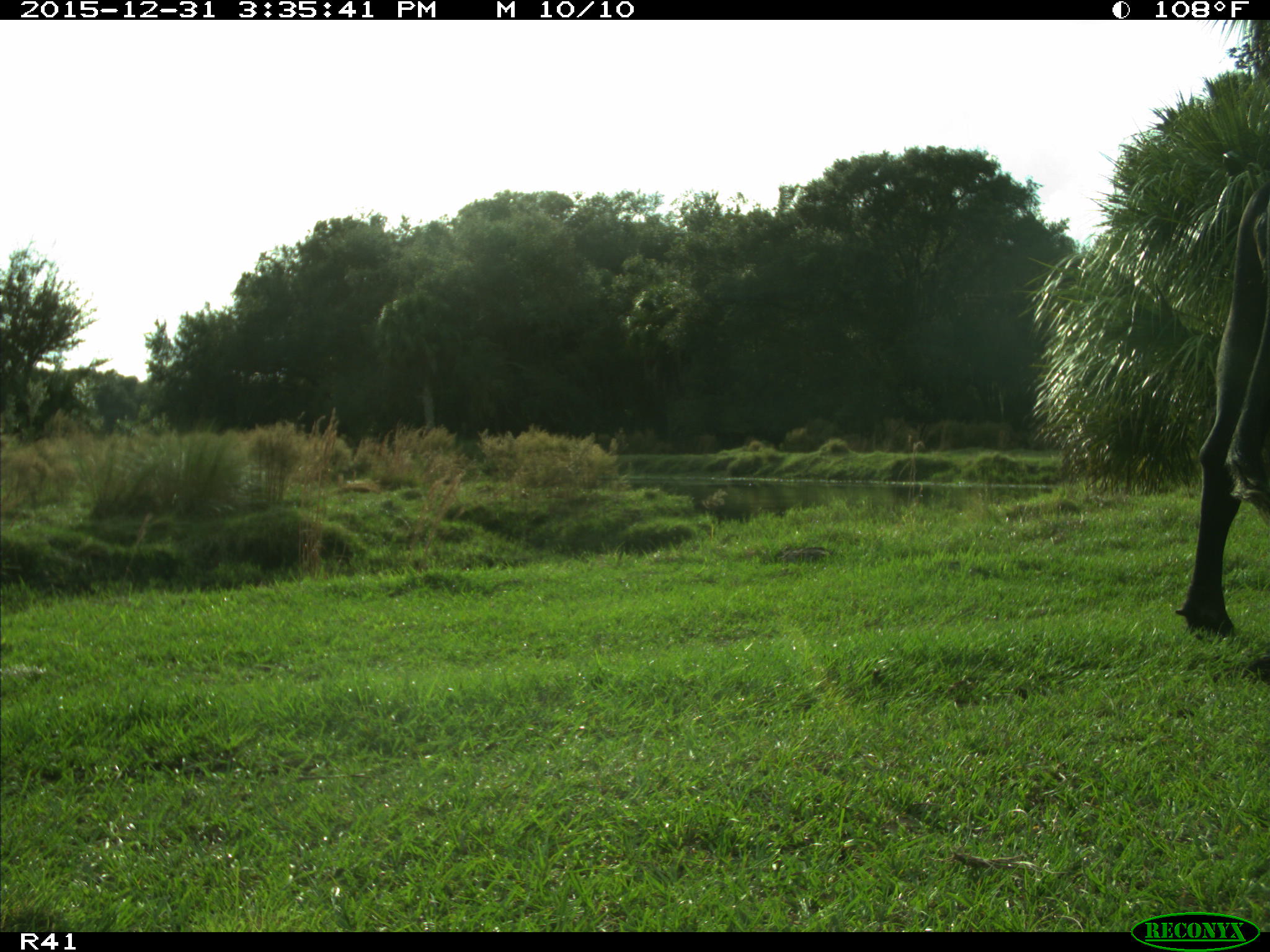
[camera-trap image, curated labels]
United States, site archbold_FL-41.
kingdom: Animalia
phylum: Chordata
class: Mammalia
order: Artiodactyla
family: Bovidae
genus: Bos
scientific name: Bos taurus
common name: domestic cow